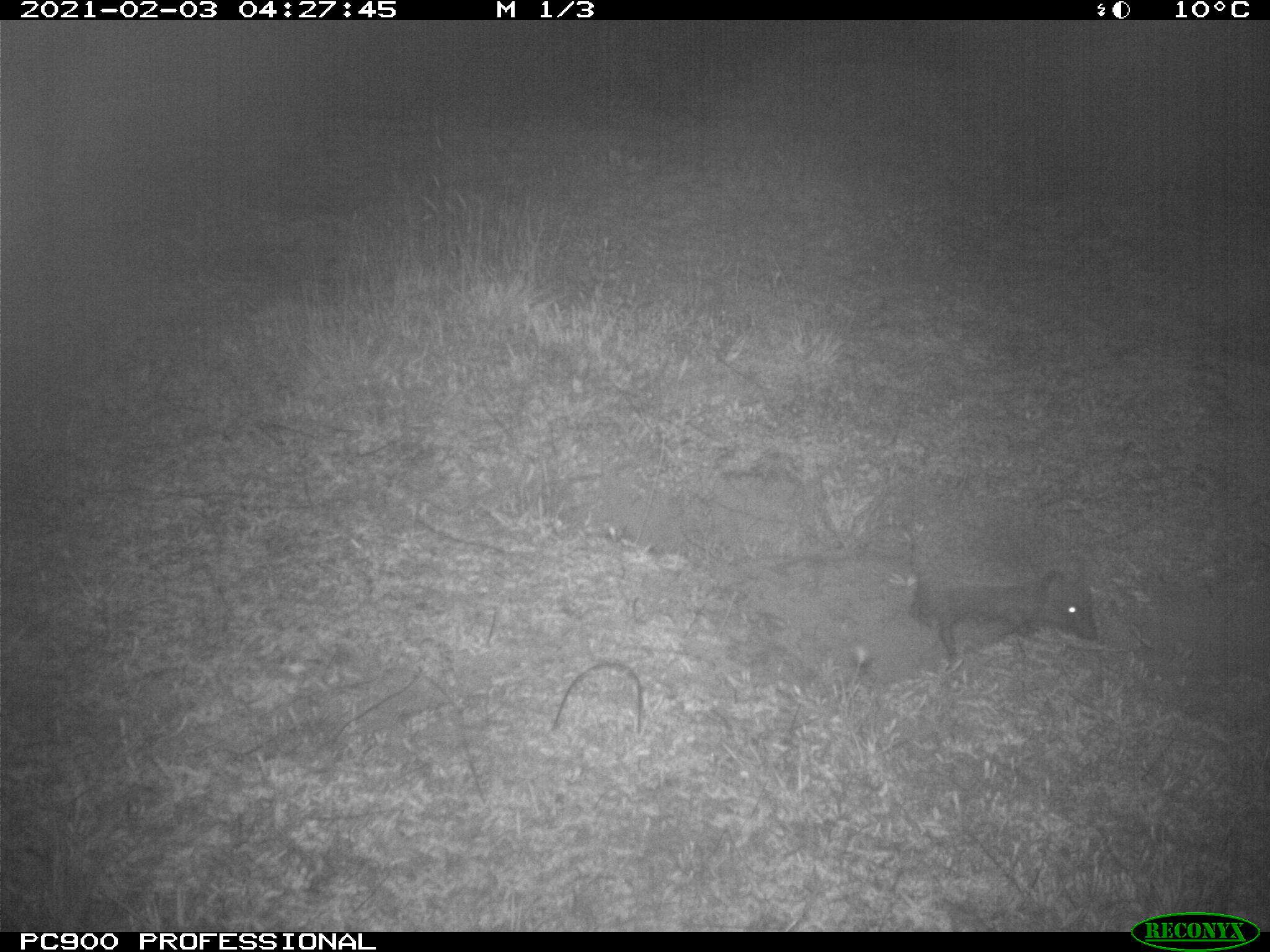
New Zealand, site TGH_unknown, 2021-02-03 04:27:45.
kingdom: Animalia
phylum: Chordata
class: Mammalia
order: Eulipotyphla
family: Erinaceidae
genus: Erinaceus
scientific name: Erinaceus europaeus europaeus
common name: european hedgehog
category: hedgehog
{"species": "hedgehog (european hedgehog) (Erinaceus europaeus europaeus)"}